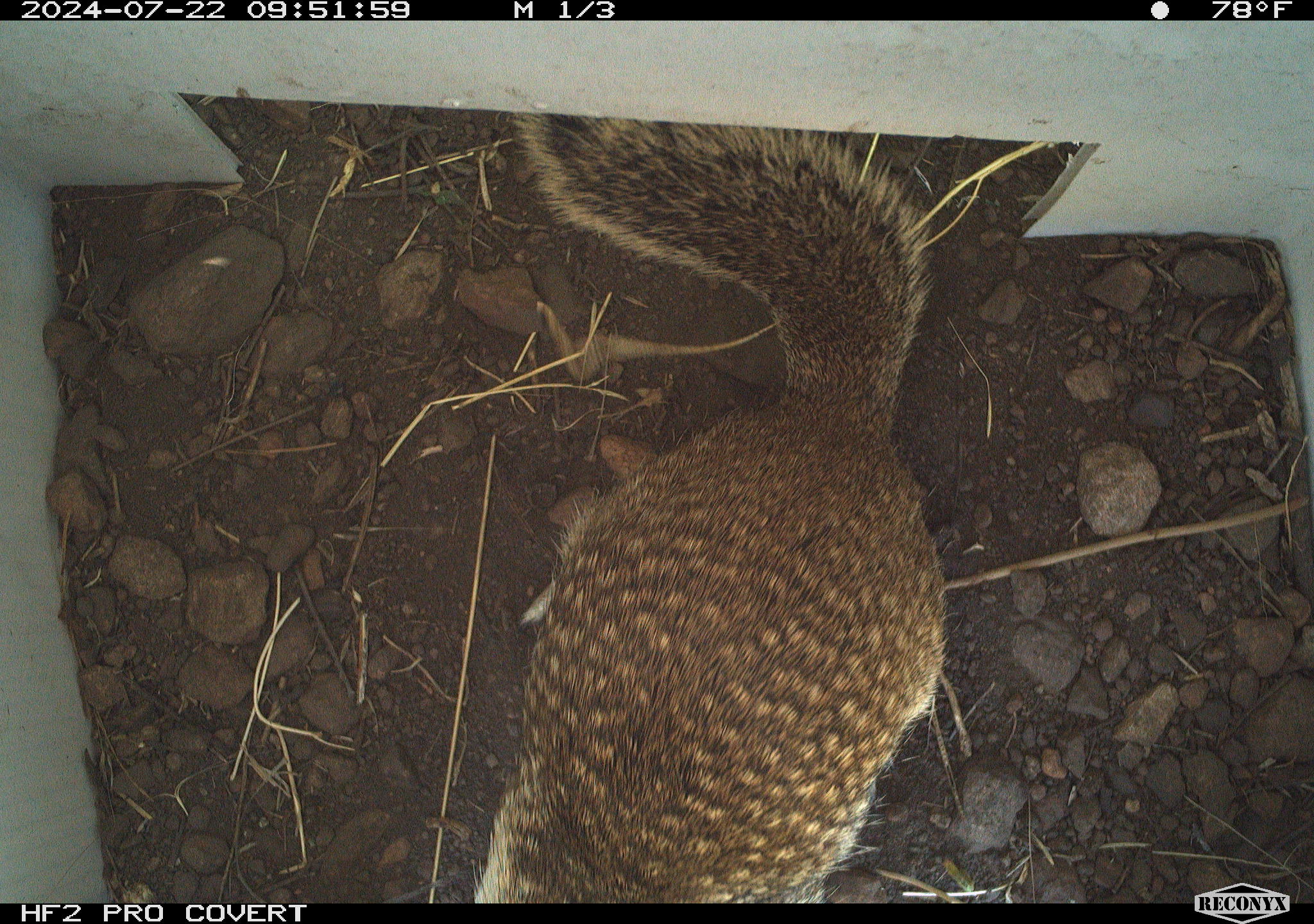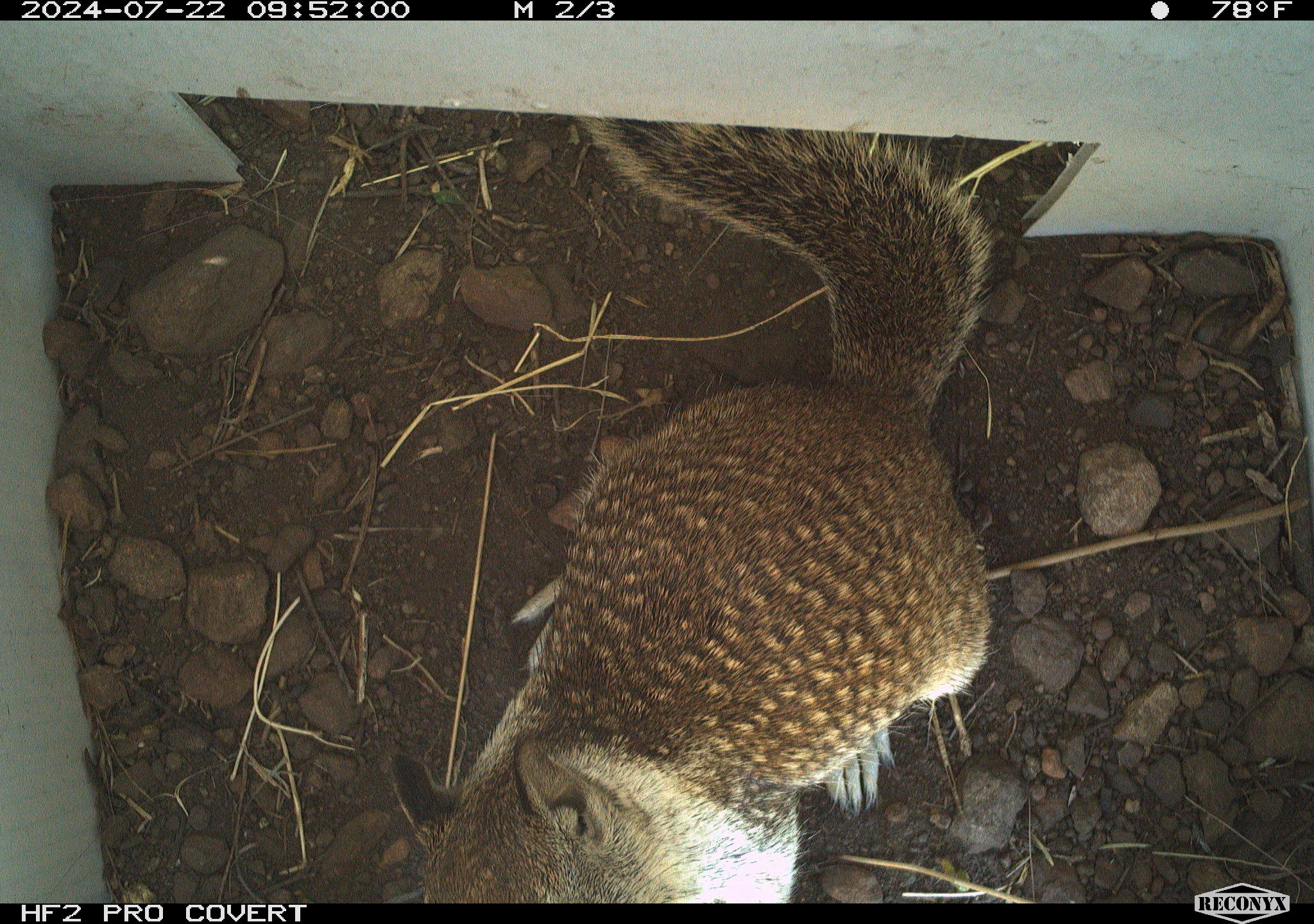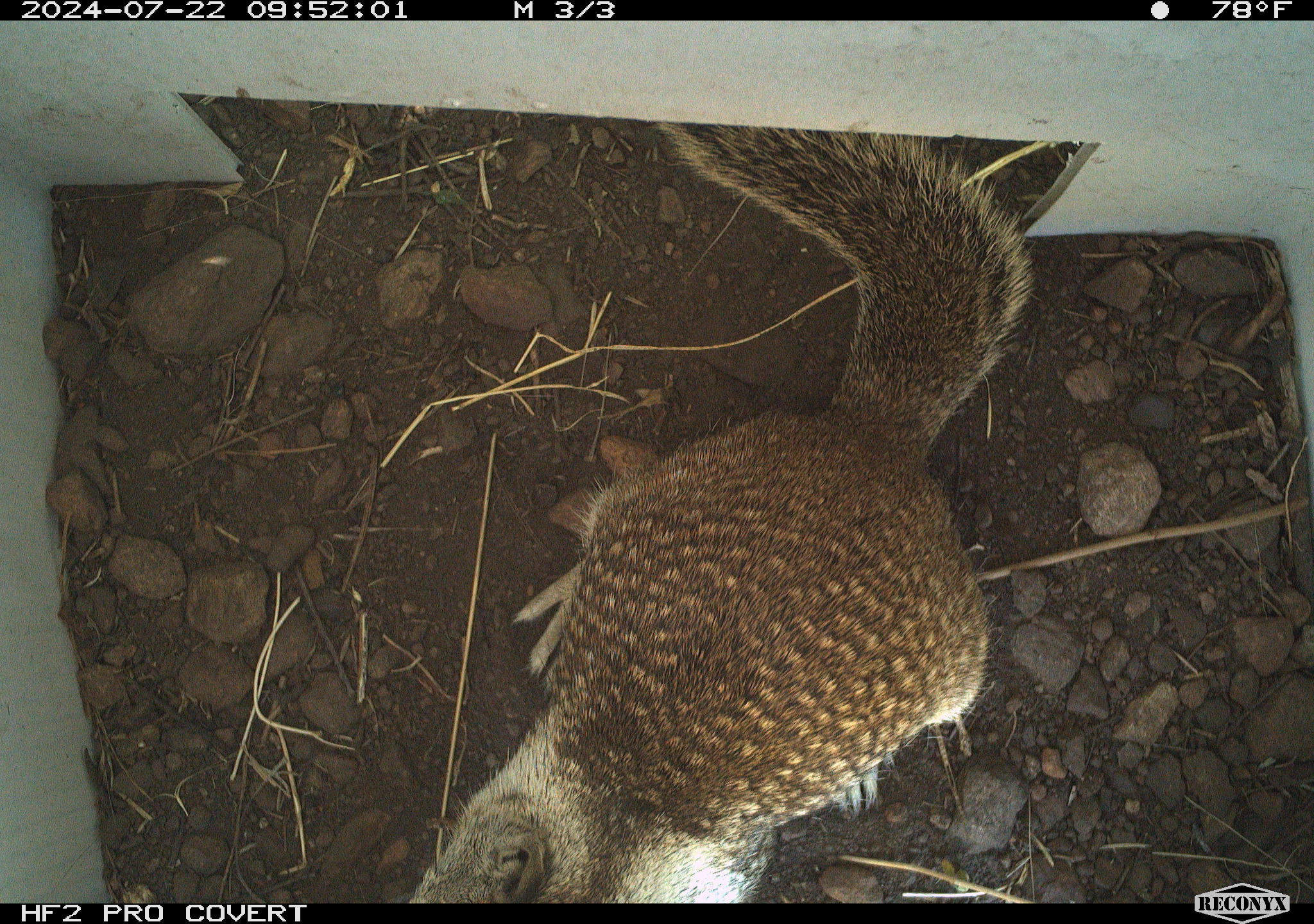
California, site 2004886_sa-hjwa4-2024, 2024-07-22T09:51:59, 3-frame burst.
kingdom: Animalia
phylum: Chordata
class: Mammalia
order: Rodentia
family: Sciuridae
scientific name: Sciuridae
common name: squirrels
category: sciuridae family